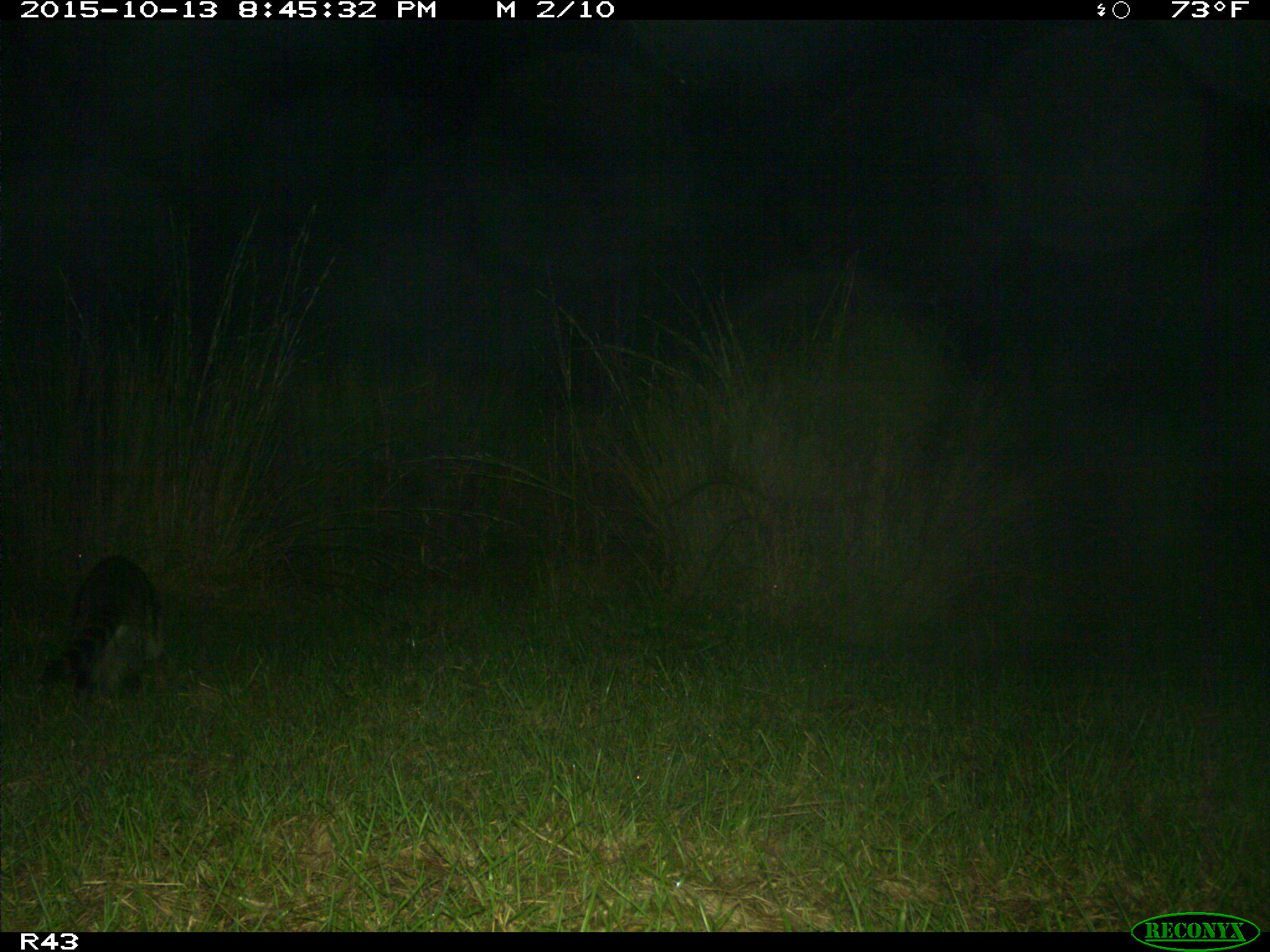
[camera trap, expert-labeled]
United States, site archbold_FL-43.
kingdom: Animalia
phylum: Chordata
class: Mammalia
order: Carnivora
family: Procyonidae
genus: Procyon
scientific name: Procyon lotor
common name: common raccoon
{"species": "Procyon lotor (common raccoon)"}